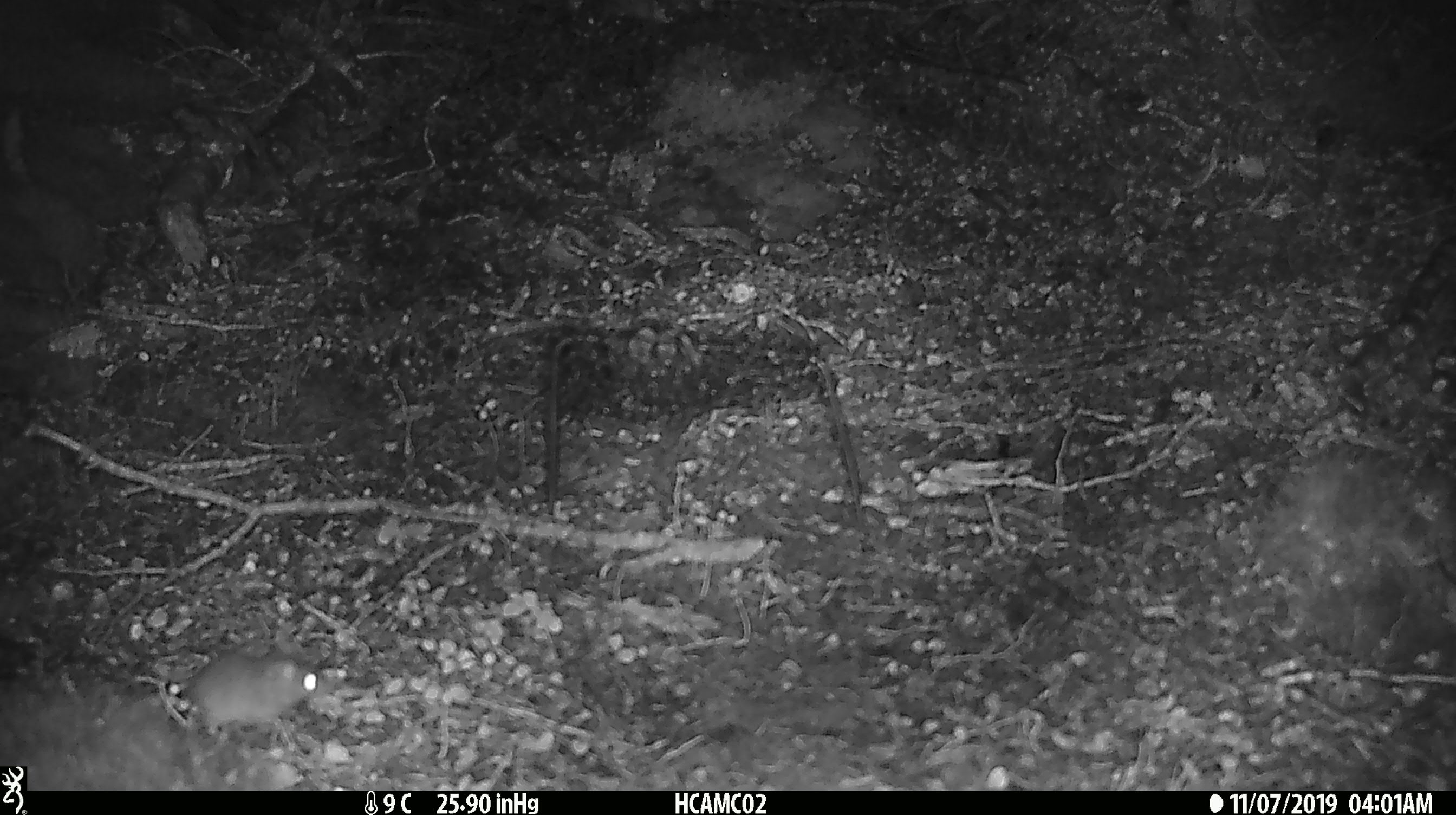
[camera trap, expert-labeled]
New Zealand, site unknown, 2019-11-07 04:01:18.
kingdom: Animalia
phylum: Chordata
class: Mammalia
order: Rodentia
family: Muridae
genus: Mus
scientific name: Mus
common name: mouse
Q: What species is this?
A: Mouse (Mus).